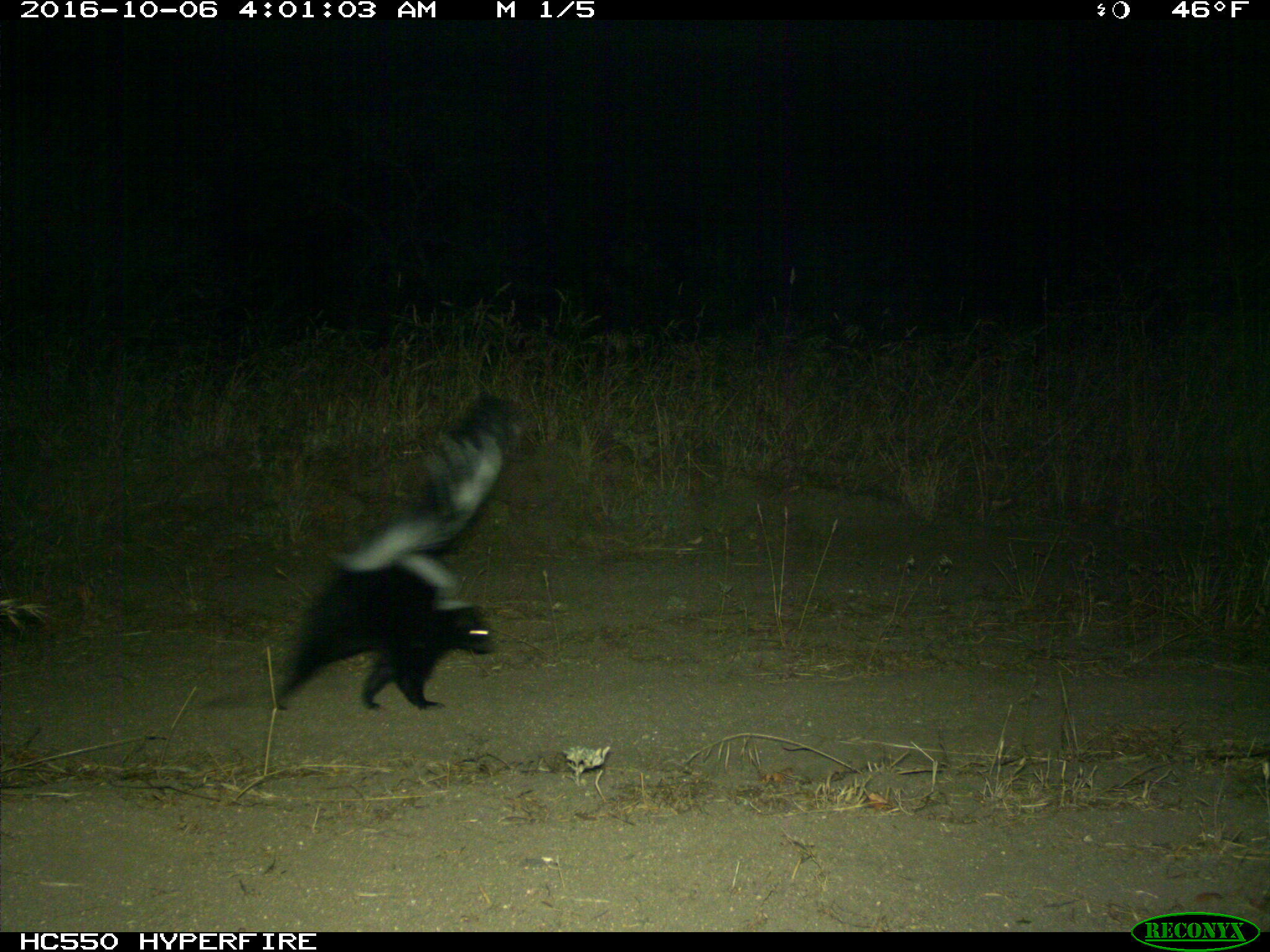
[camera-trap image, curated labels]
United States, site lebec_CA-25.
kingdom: Animalia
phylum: Chordata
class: Mammalia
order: Carnivora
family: Mephitidae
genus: Mephitis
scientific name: Mephitis mephitis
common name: striped skunk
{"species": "Mephitis mephitis (striped skunk)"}